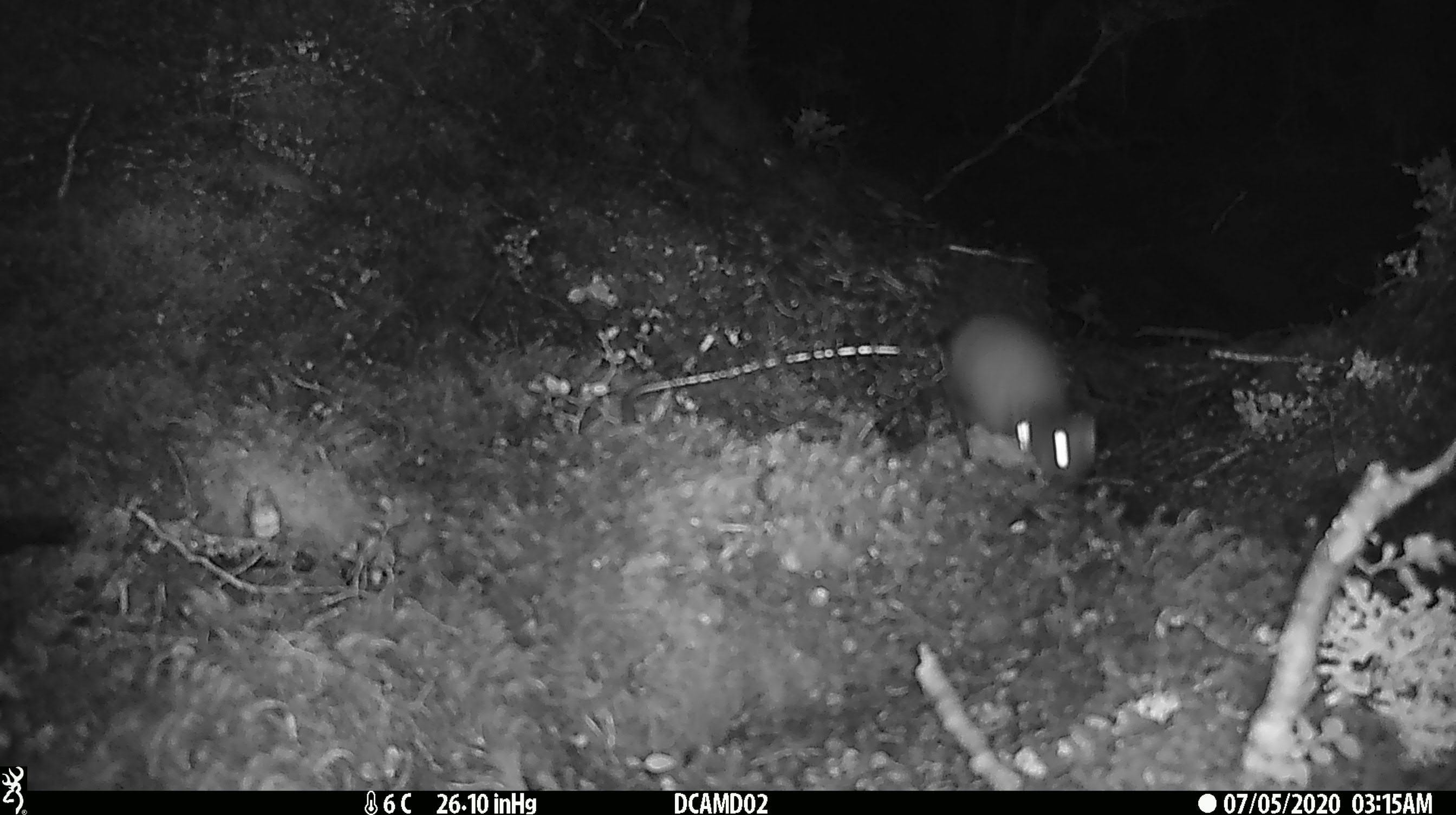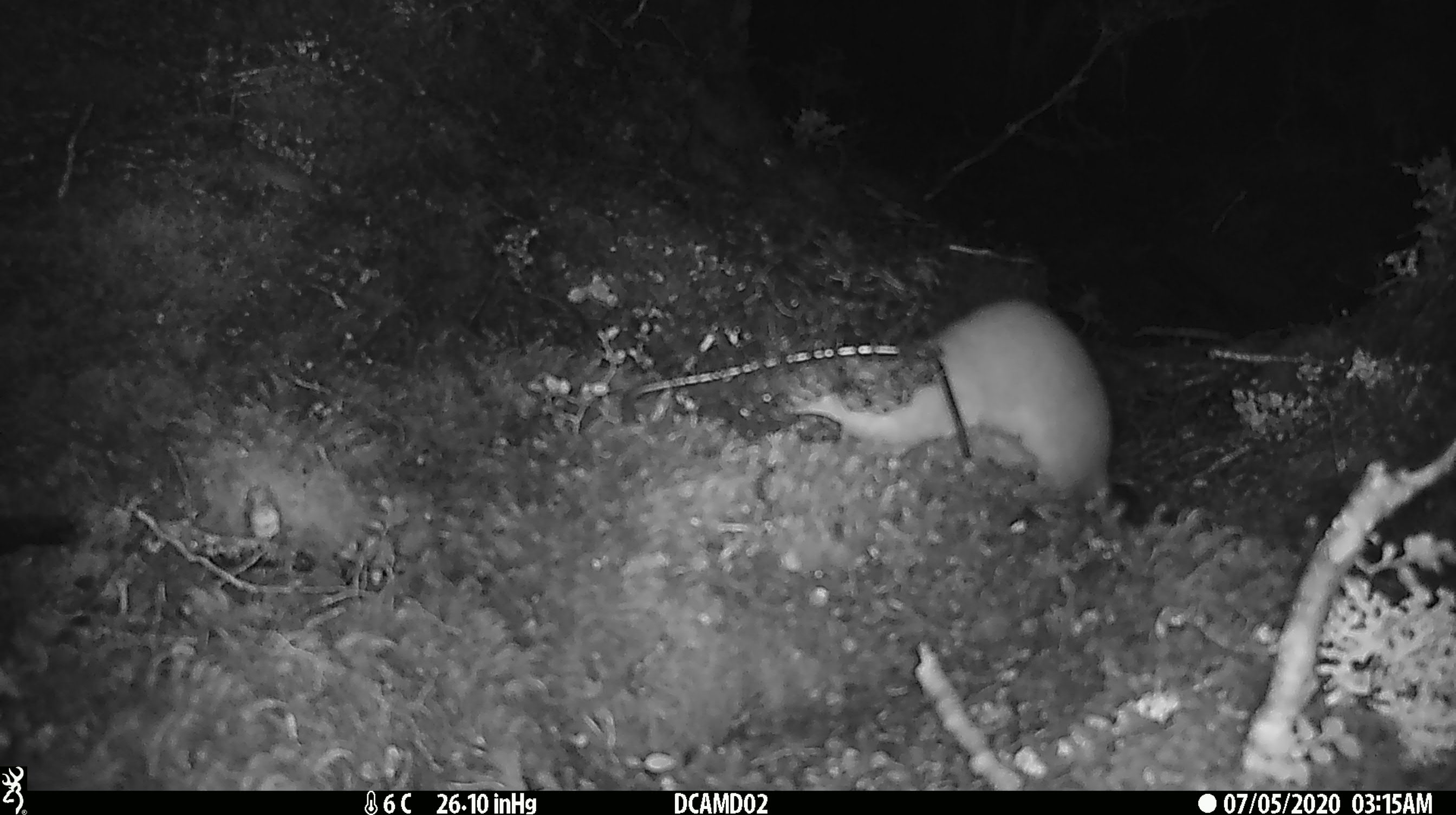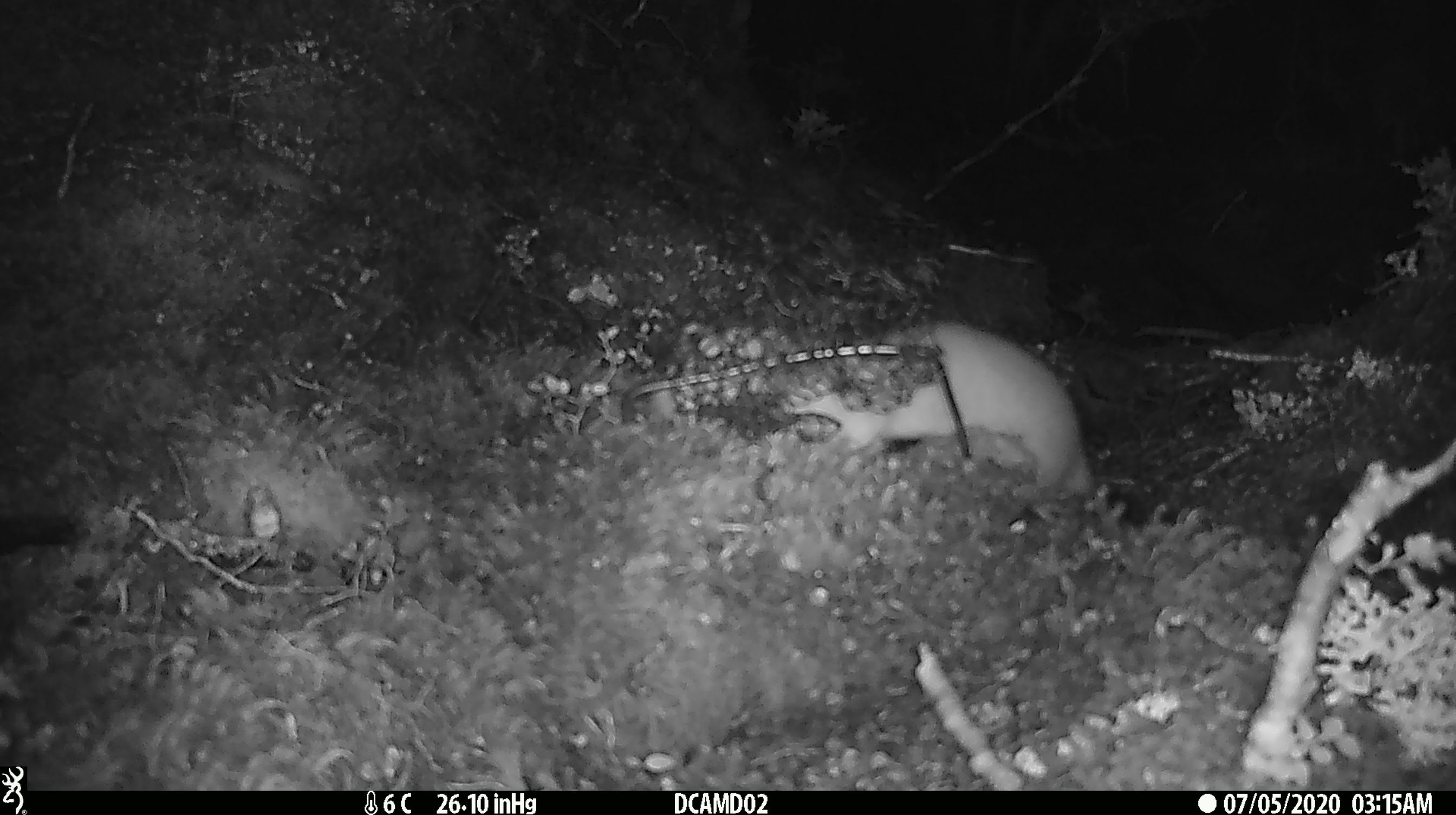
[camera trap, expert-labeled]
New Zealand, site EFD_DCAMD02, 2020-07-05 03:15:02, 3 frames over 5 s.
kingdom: Animalia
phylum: Chordata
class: Mammalia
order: Carnivora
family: Mustelidae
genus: Mustela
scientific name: Mustela erminea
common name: stoat